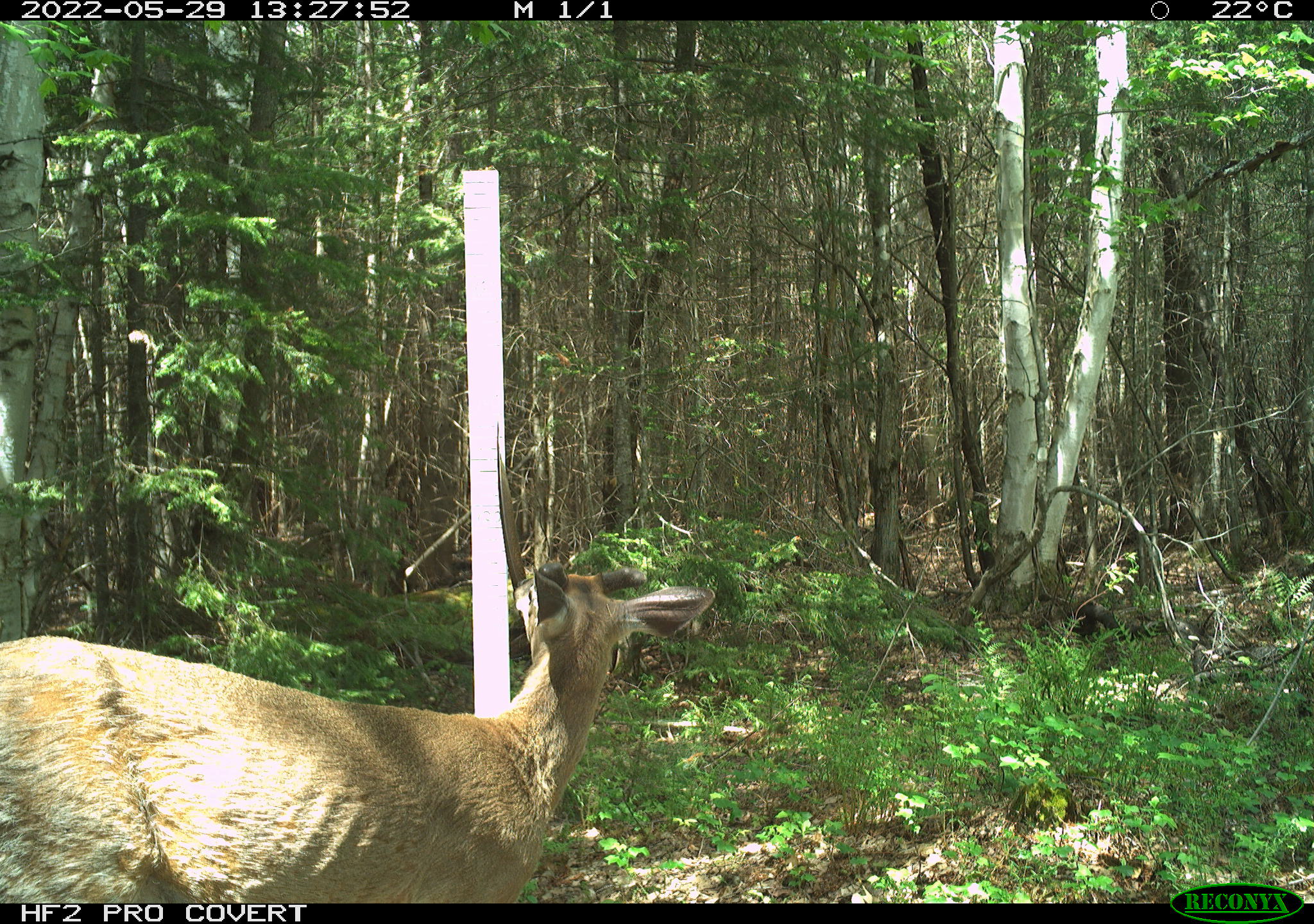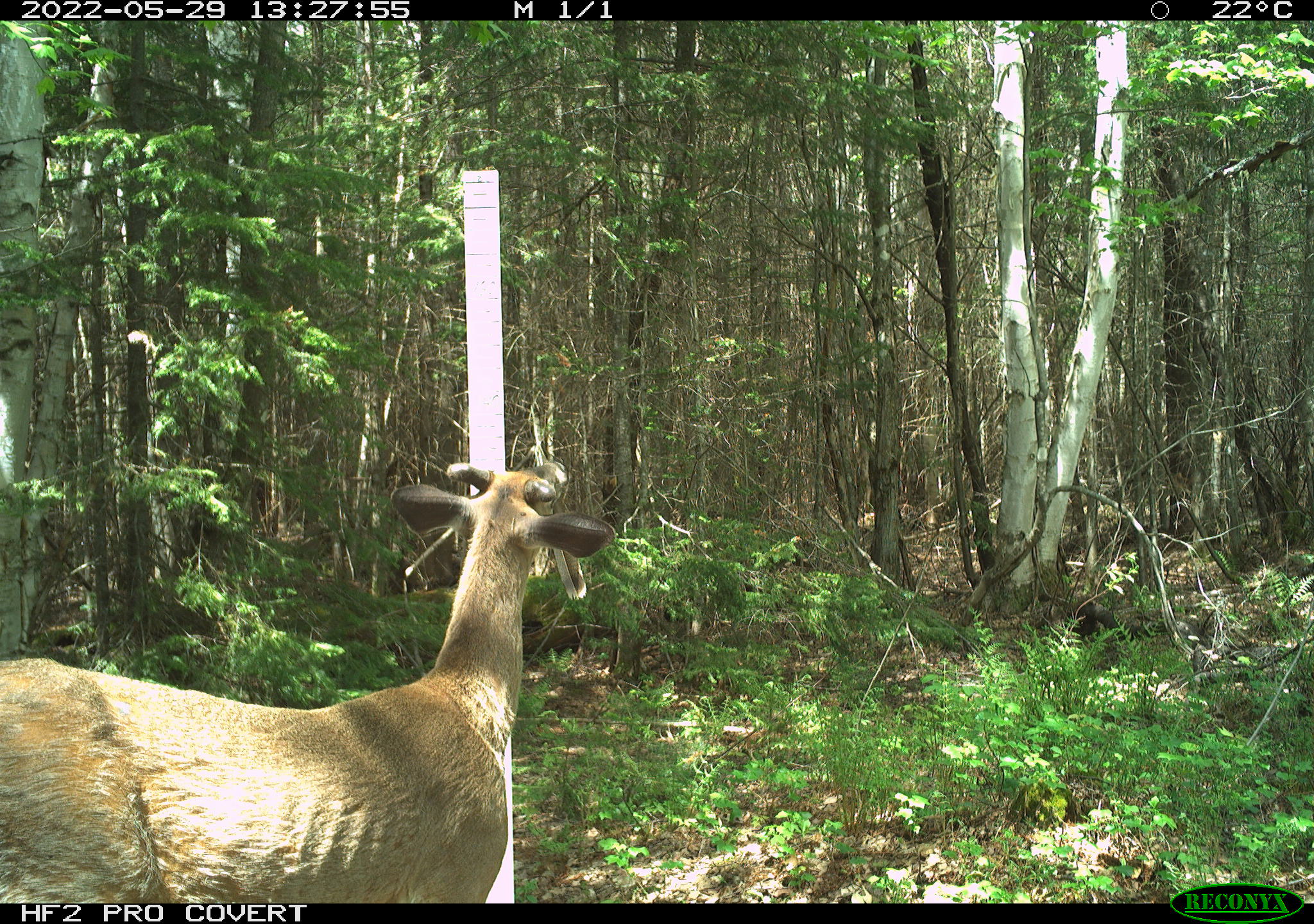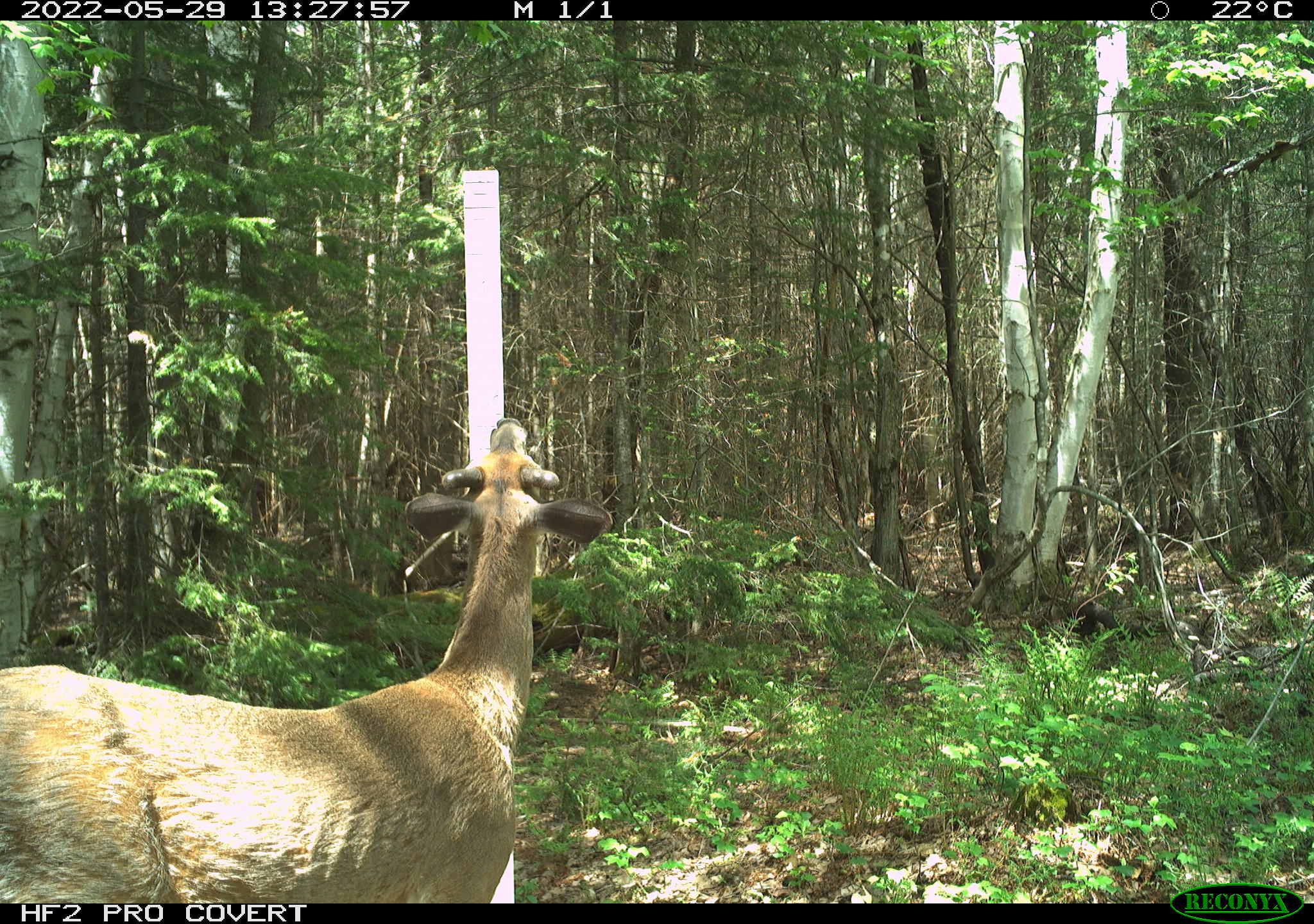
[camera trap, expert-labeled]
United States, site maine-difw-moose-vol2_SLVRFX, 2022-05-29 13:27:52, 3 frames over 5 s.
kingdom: Animalia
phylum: Chordata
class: Mammalia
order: Artiodactyla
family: Cervidae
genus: Odocoileus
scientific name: Odocoileus virginianus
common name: white-tailed deer